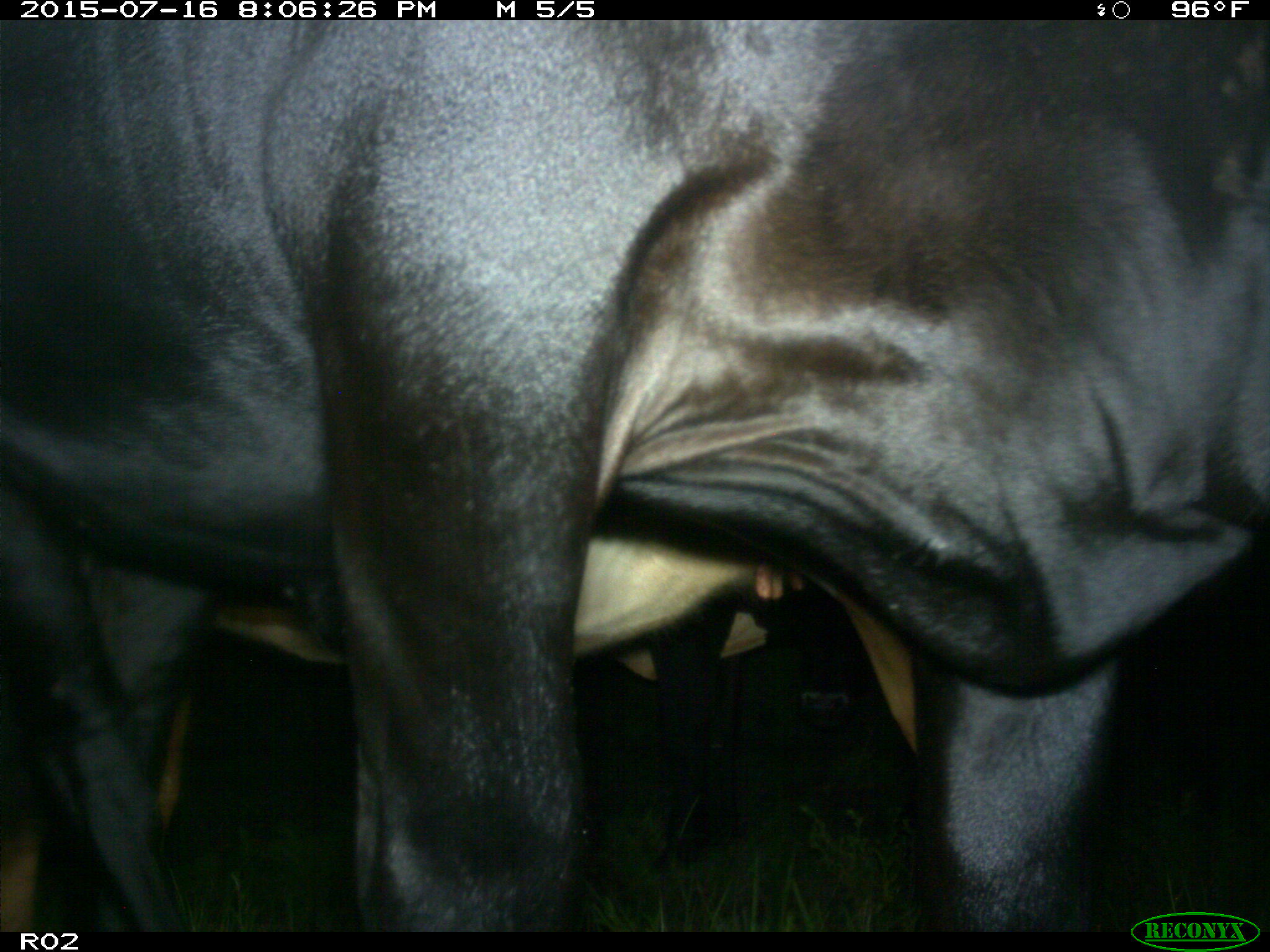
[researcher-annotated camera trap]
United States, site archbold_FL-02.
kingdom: Animalia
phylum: Chordata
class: Mammalia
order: Artiodactyla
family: Bovidae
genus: Bos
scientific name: Bos taurus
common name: domestic cow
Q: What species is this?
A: Bos taurus (domestic cow).